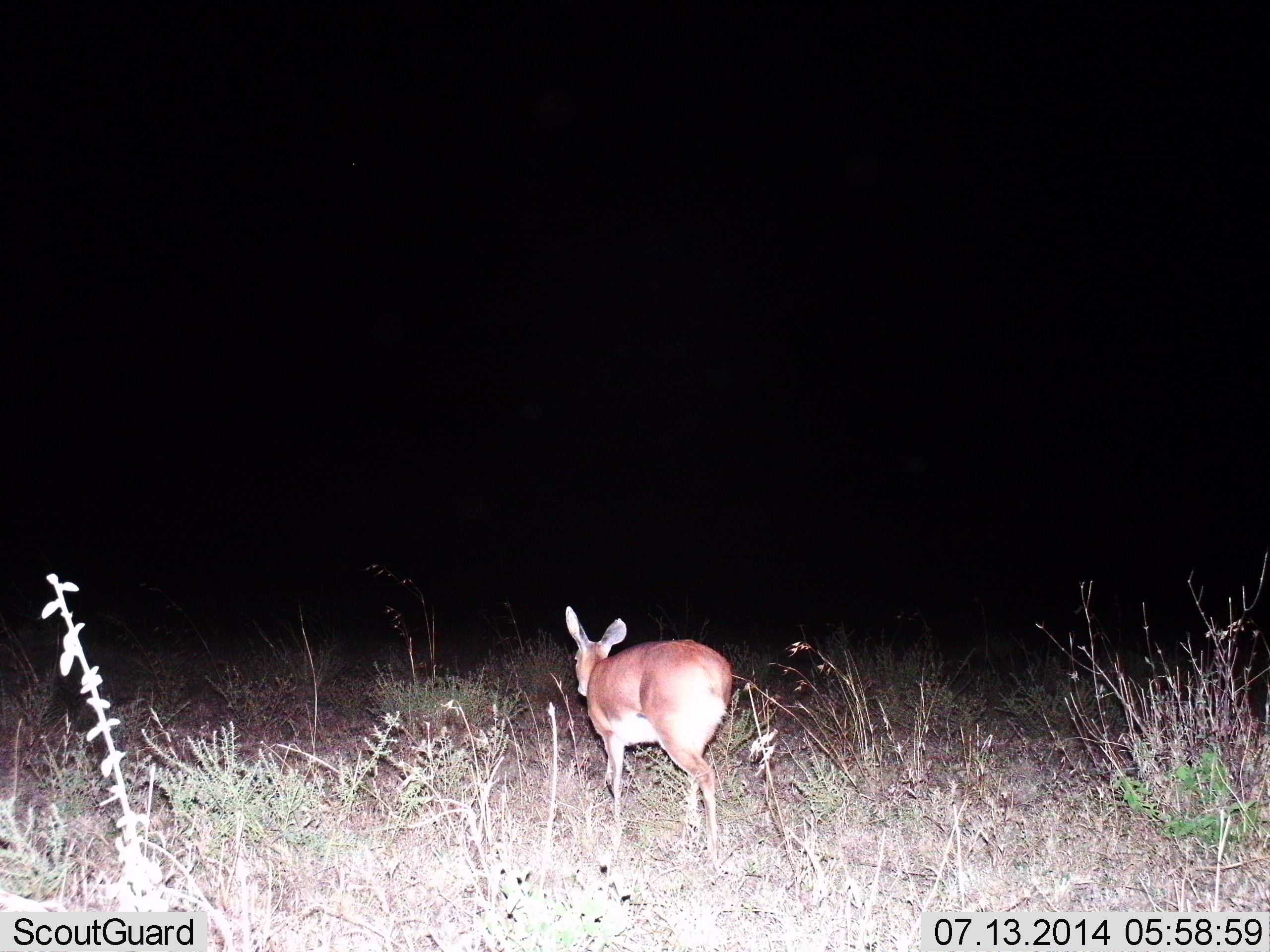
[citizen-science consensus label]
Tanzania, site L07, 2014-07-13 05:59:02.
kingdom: Animalia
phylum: Chordata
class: Mammalia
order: Artiodactyla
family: Bovidae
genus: Redunca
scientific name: Redunca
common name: reedbuck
Reedbuck (Redunca), count 1. Behavior (volunteer vote fractions): standing 0%, resting 0%, moving 100%, interacting 0%. Young present (vote fraction): 0%. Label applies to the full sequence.